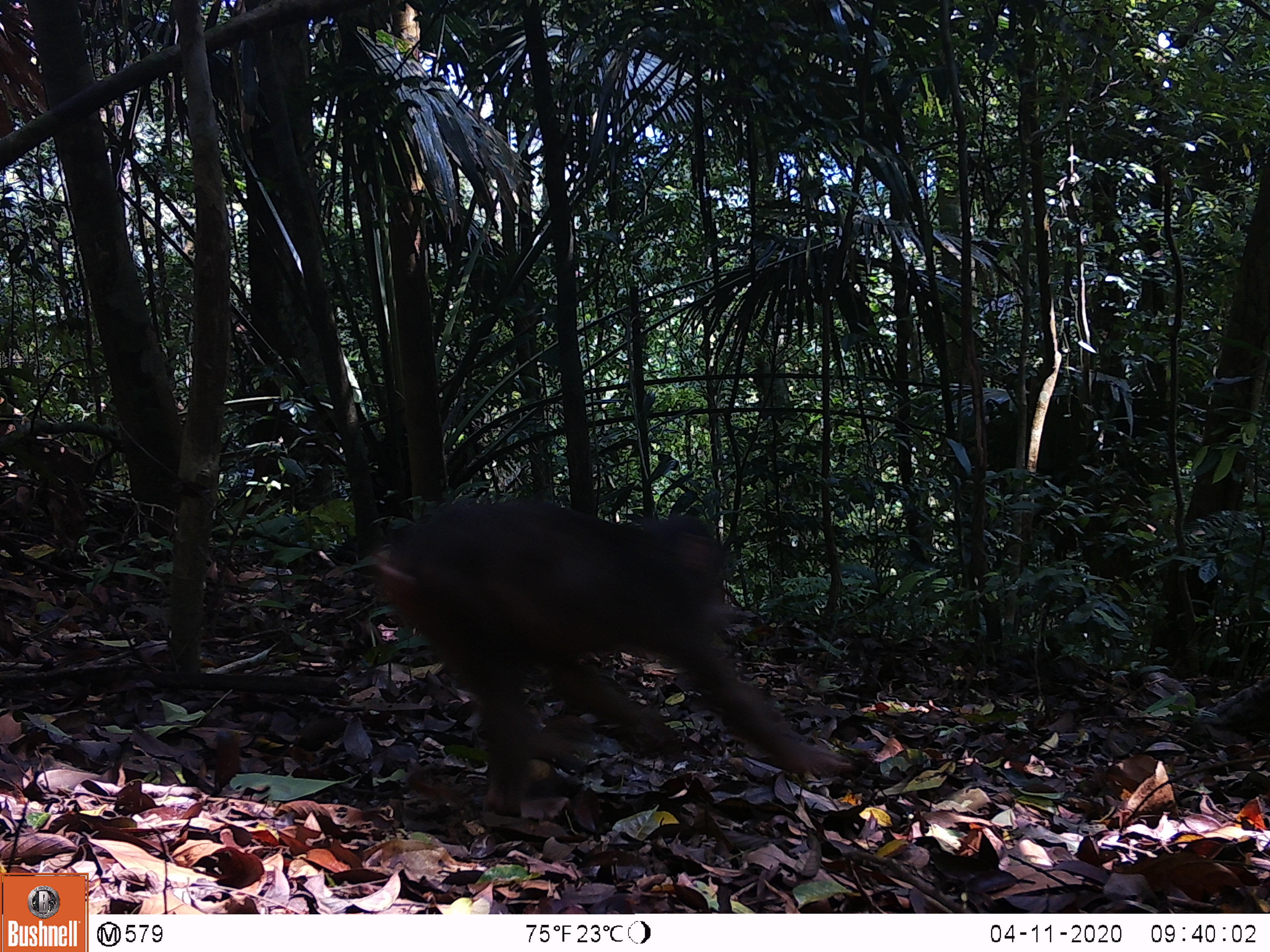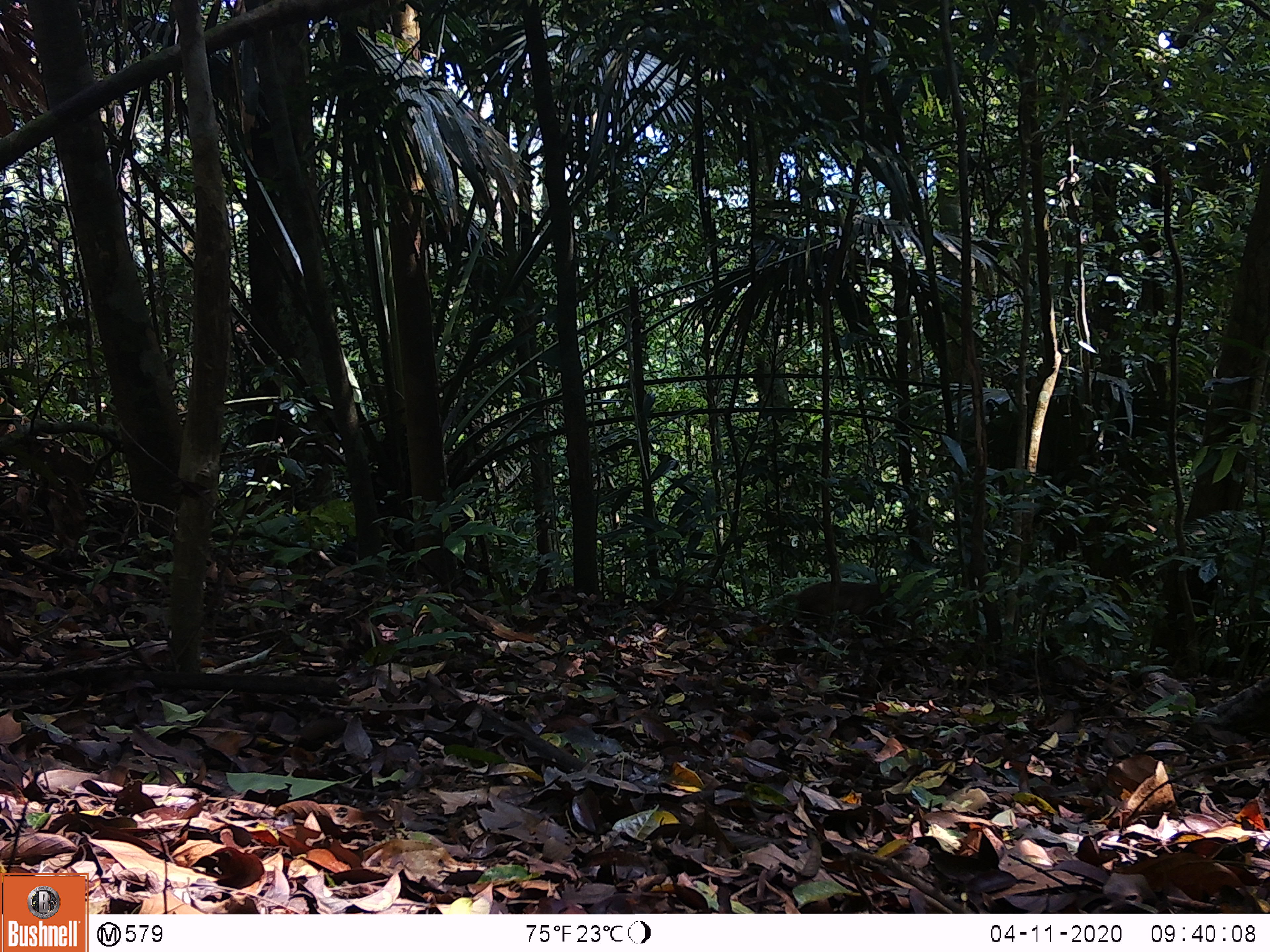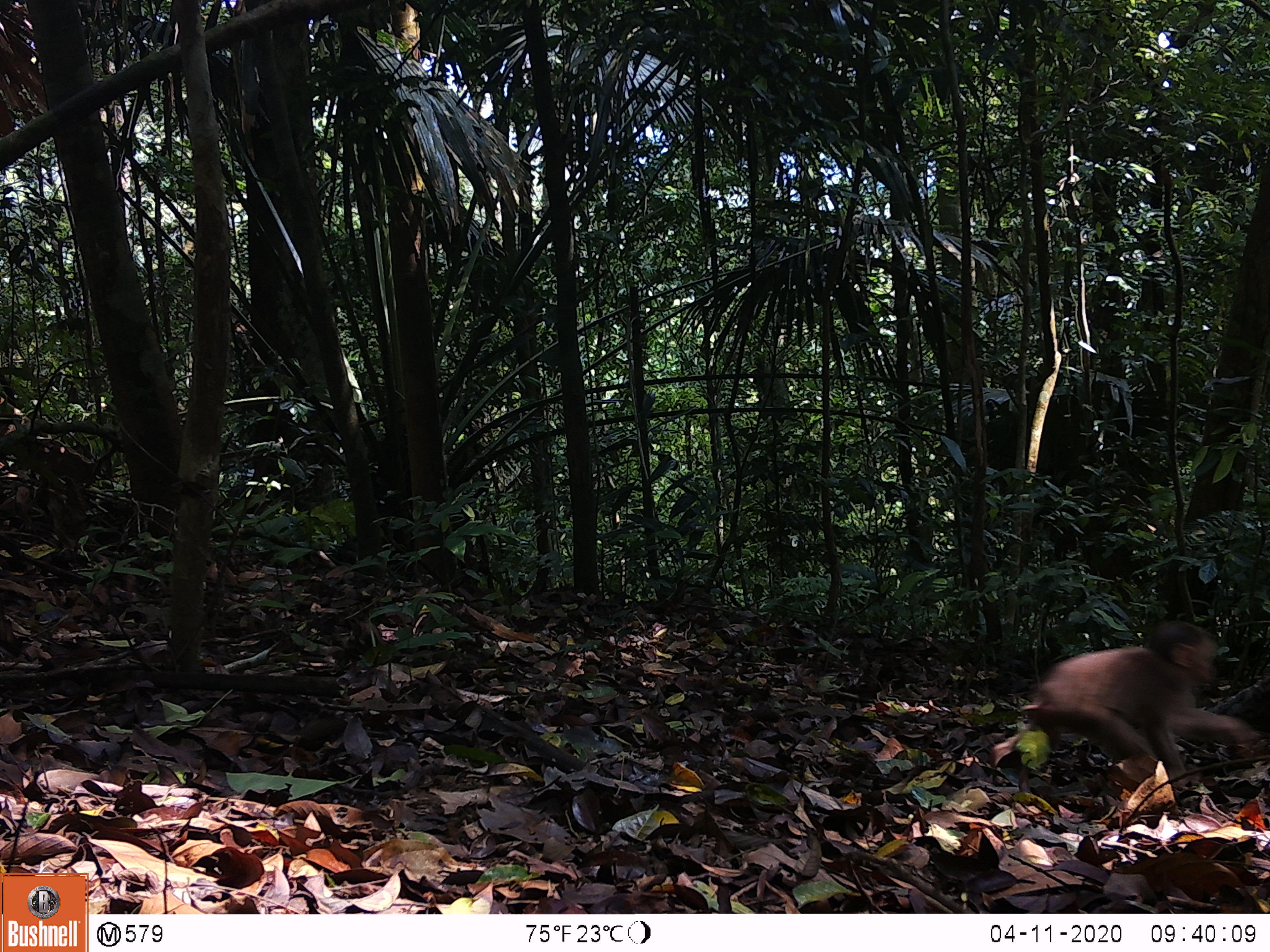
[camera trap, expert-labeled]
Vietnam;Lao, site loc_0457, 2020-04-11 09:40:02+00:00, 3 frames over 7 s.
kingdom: Animalia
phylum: Chordata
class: Mammalia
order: Primates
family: Cercopithecidae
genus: Macaca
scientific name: Macaca arctoides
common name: stump-tailed macaque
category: stump tailed macaque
Stump tailed macaque (stump-tailed macaque) (Macaca arctoides). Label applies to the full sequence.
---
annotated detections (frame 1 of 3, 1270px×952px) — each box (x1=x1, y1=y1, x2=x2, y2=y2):
stump tailed macaque: (x1=364, y1=493, x2=853, y2=818)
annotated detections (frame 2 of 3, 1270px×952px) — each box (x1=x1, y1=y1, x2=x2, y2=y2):
stump tailed macaque: (x1=795, y1=579, x2=902, y2=623)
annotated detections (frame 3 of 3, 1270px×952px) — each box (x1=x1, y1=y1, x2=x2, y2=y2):
stump tailed macaque: (x1=1021, y1=617, x2=1263, y2=794)